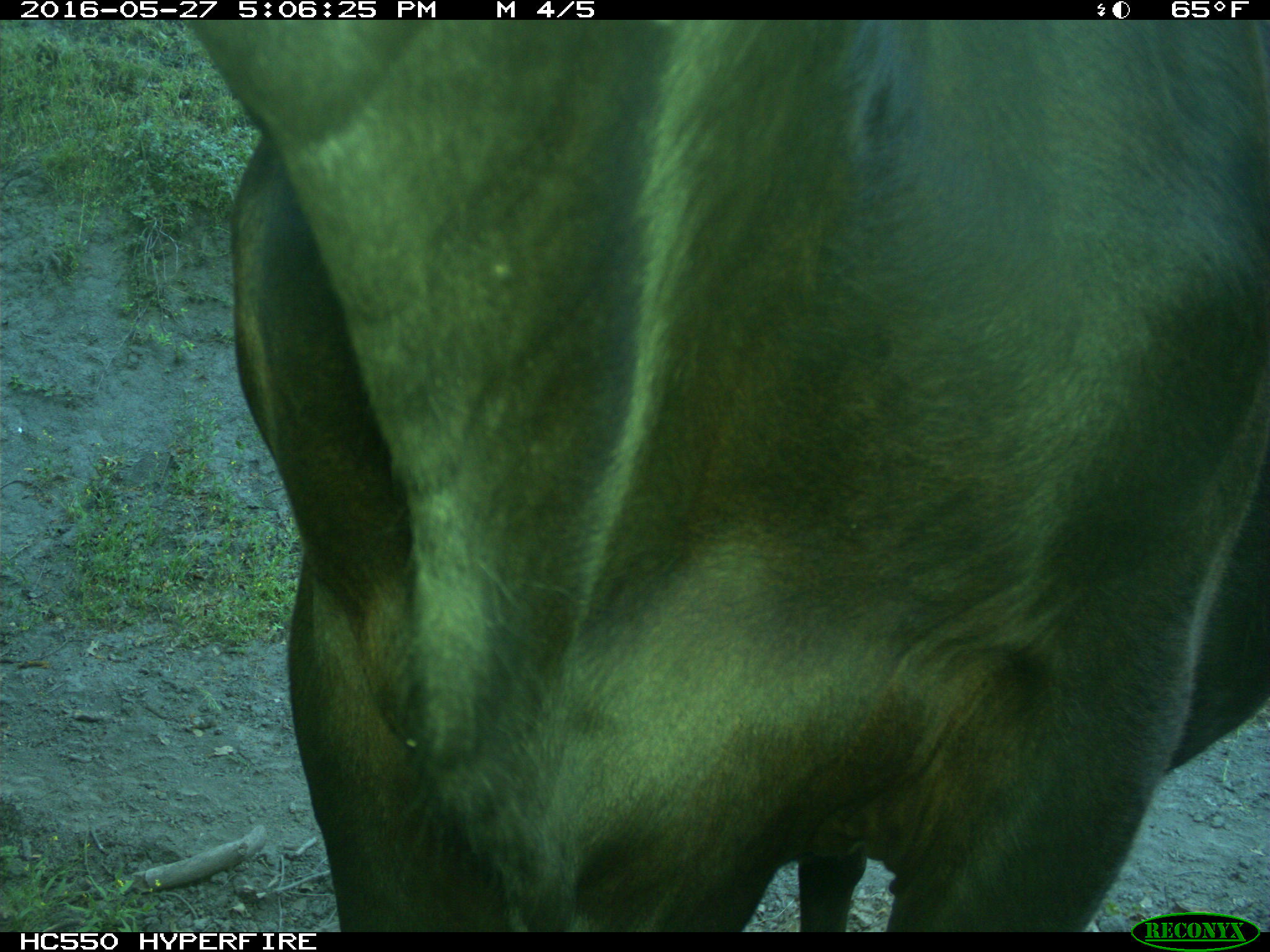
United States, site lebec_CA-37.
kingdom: Animalia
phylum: Chordata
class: Mammalia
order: Artiodactyla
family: Bovidae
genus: Bos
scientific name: Bos taurus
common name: domestic cow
Bos taurus (domestic cow).